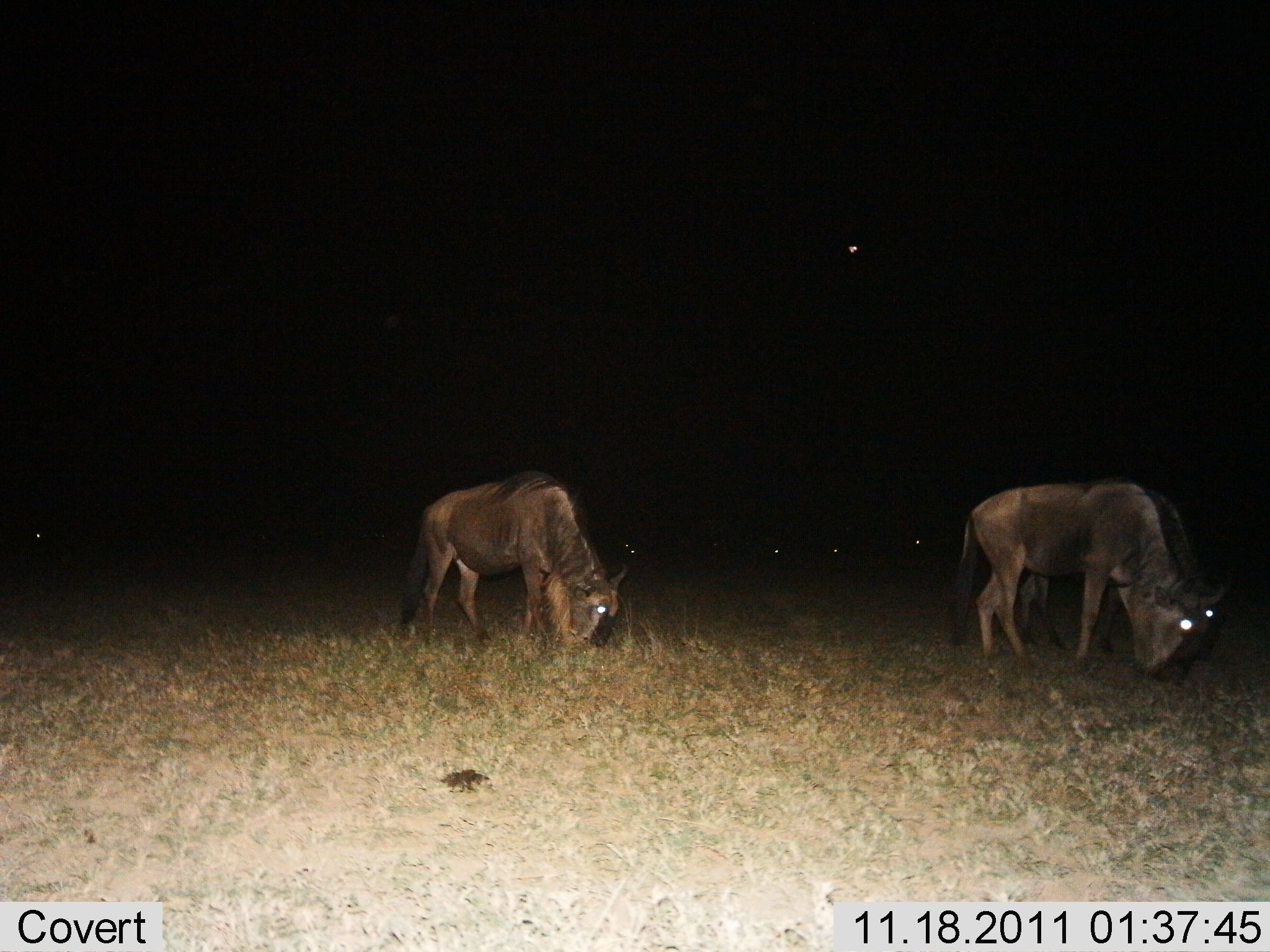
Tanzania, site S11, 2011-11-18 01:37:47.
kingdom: Animalia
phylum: Chordata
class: Mammalia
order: Artiodactyla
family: Bovidae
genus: Connochaetes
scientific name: Connochaetes taurinus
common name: blue wildebeest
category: wildebeest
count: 3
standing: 11%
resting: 0%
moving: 0%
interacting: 0%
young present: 0%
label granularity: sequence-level